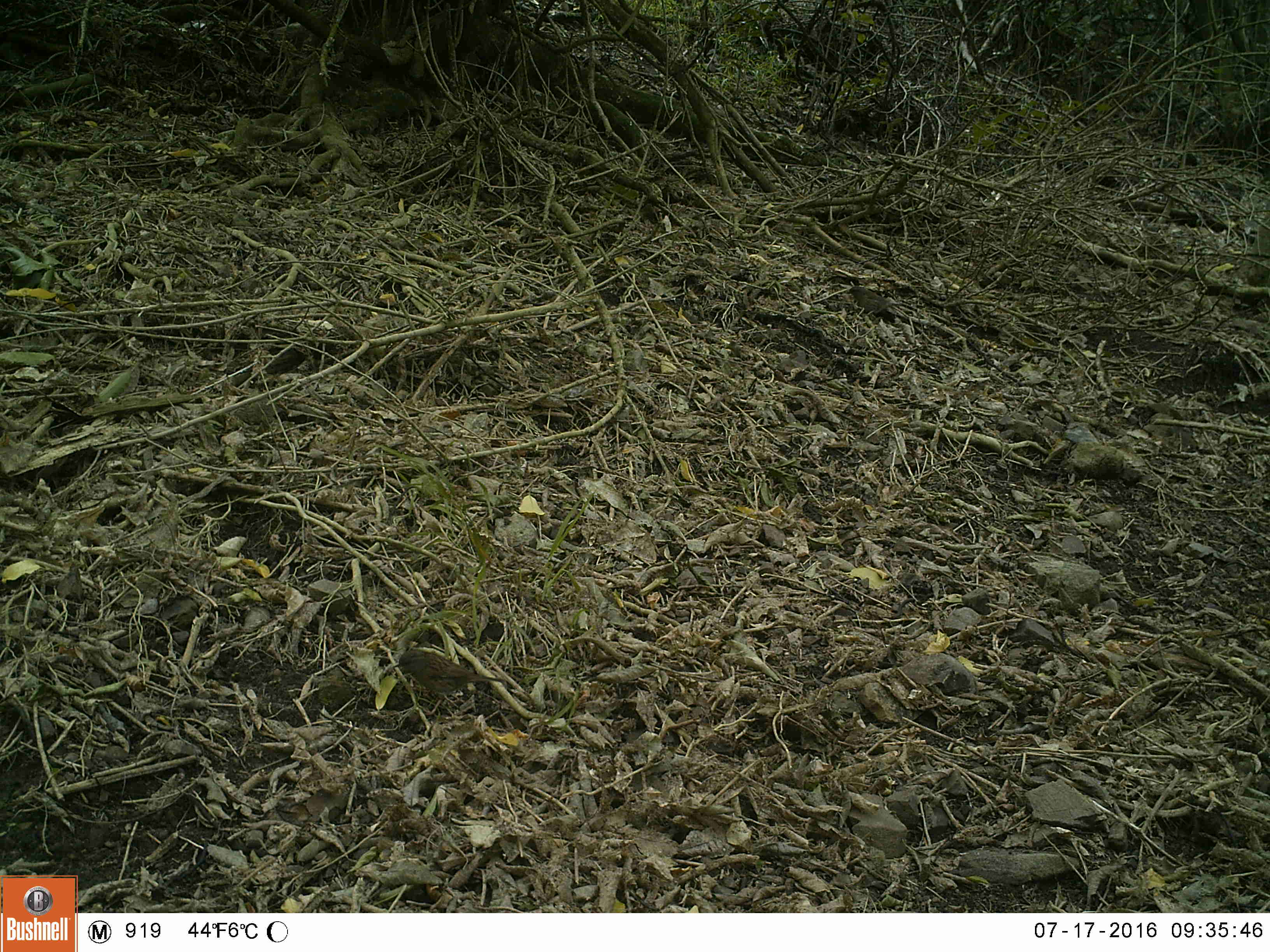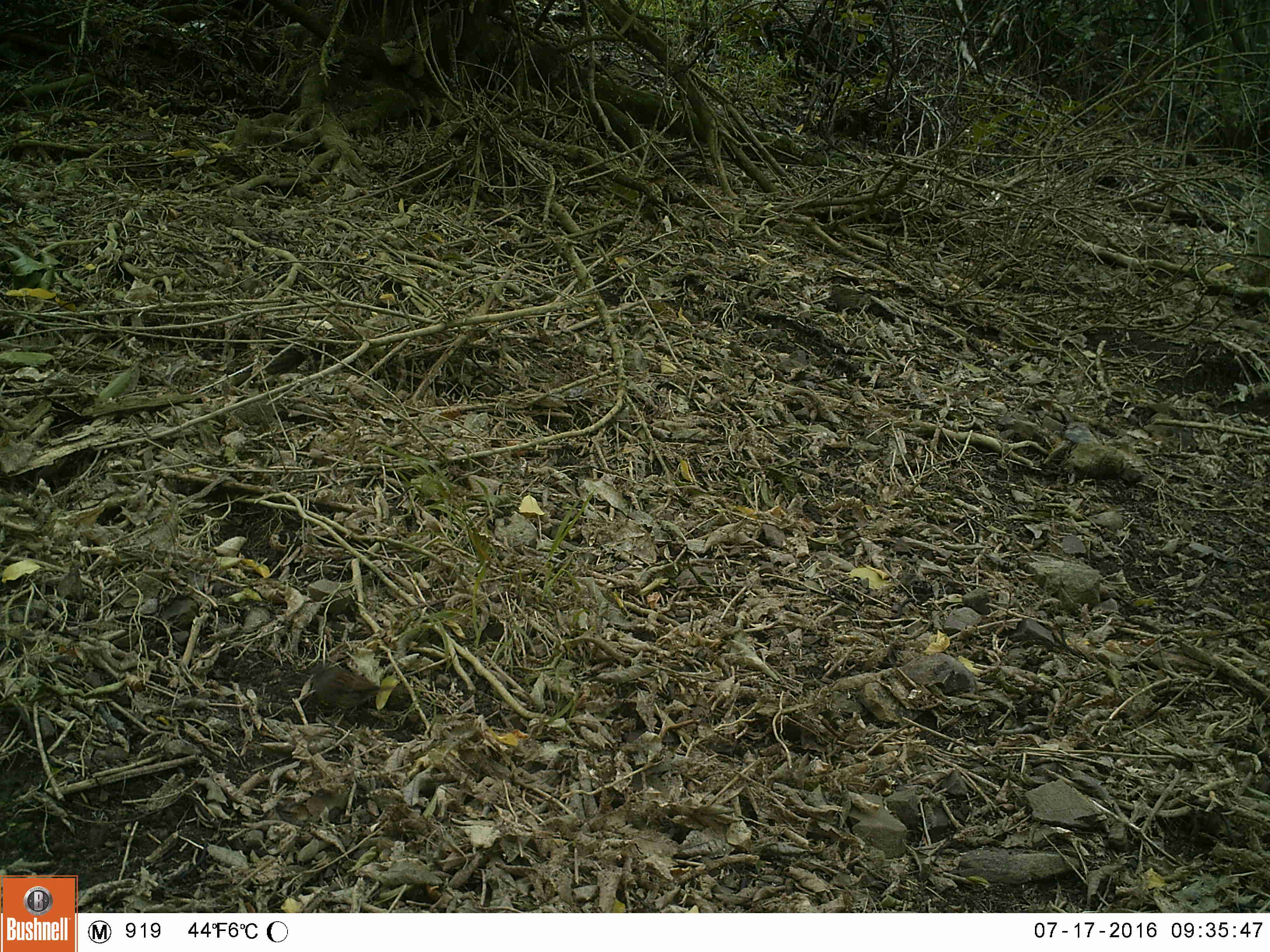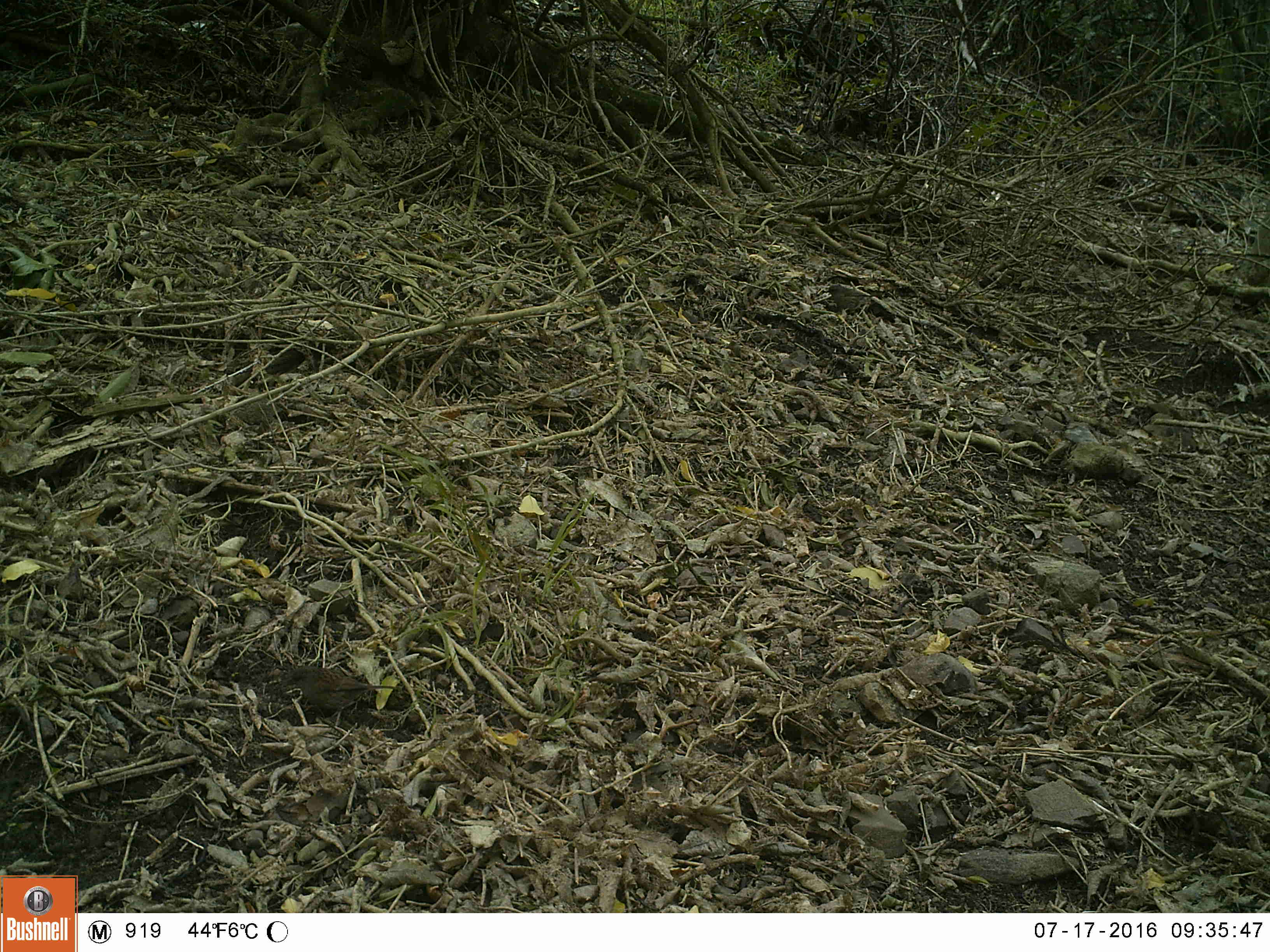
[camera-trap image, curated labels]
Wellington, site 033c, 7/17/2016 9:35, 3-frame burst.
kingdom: Animalia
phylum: Chordata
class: Aves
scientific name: Aves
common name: bird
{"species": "bird (Aves)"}